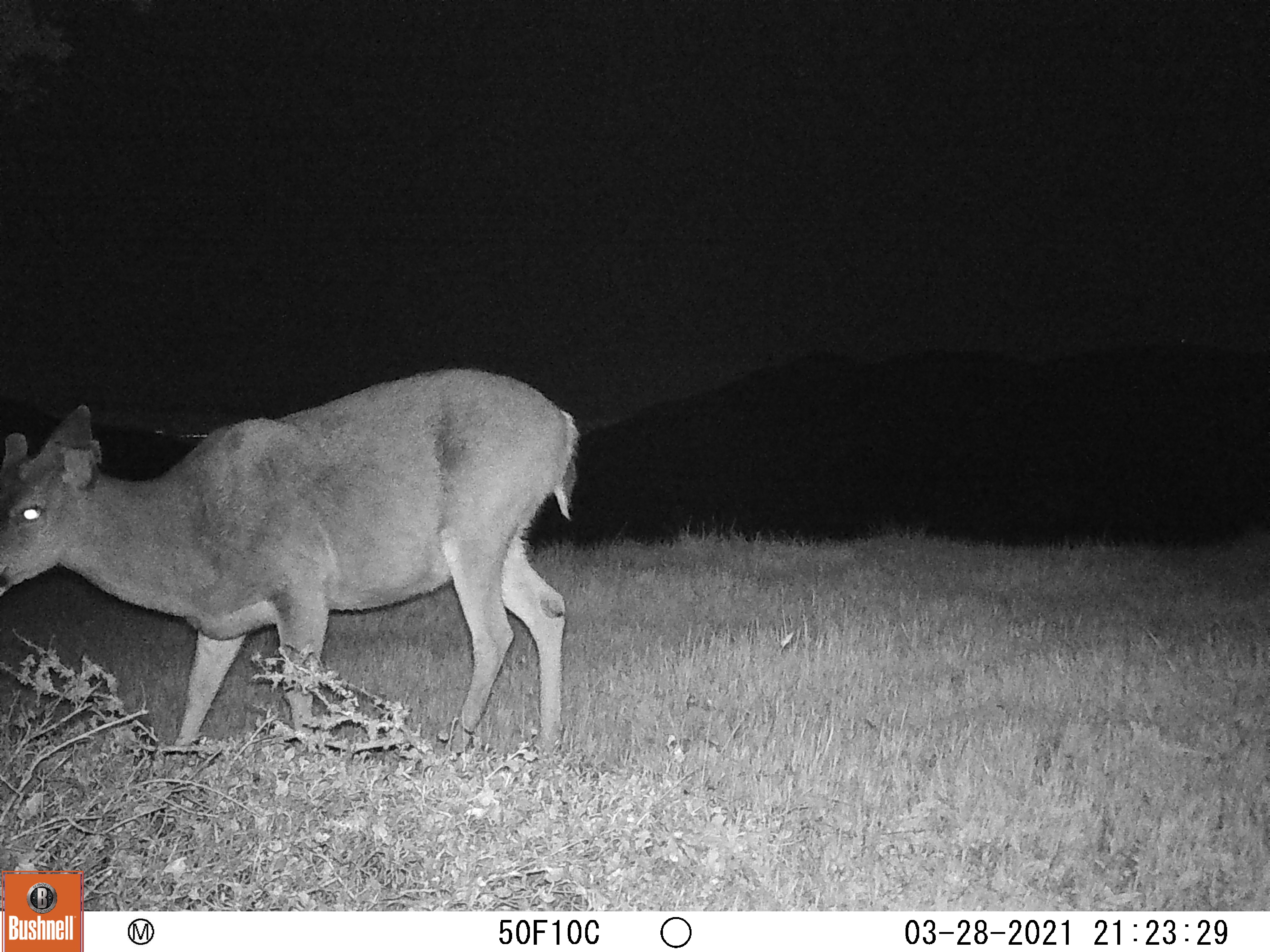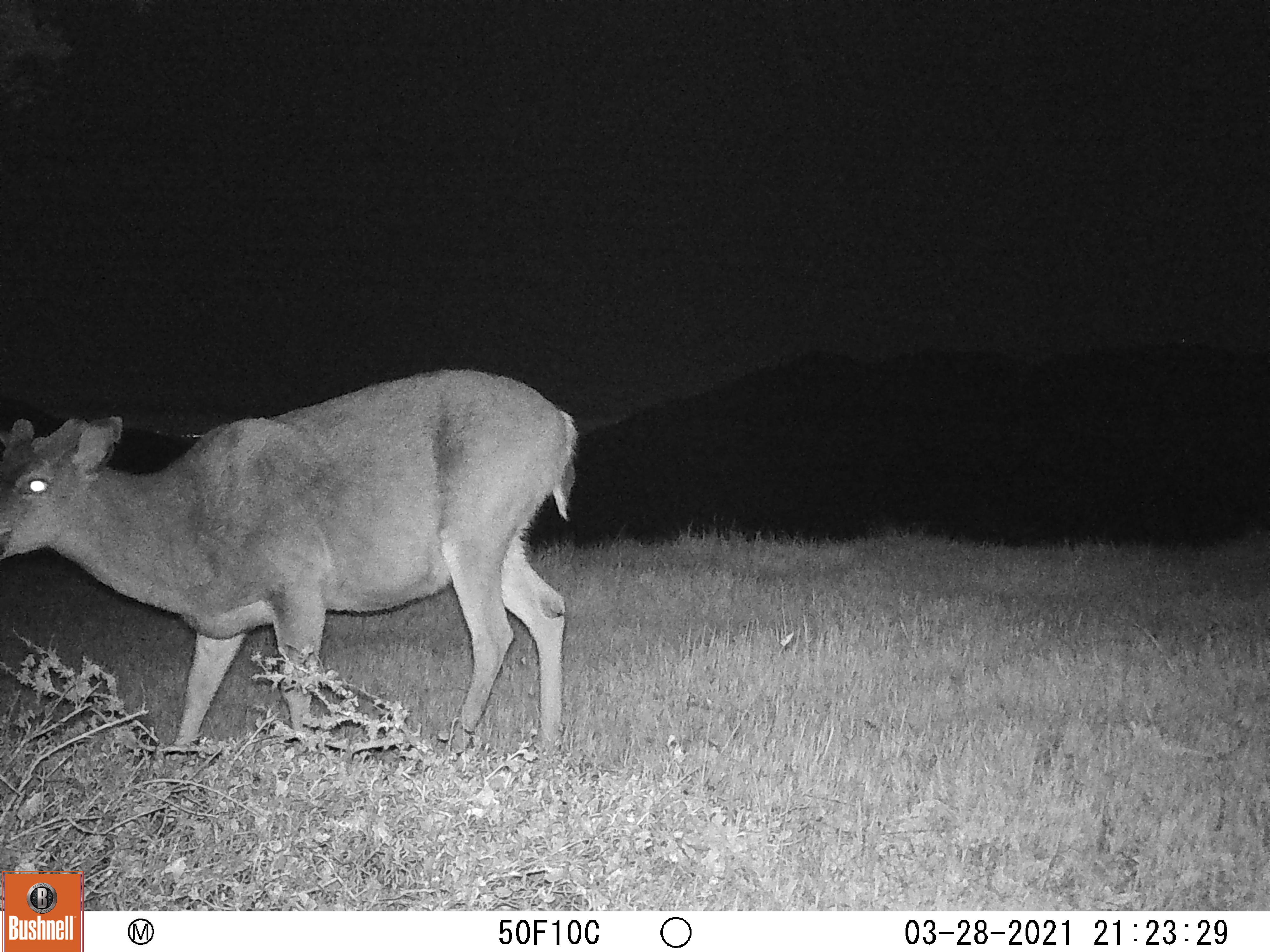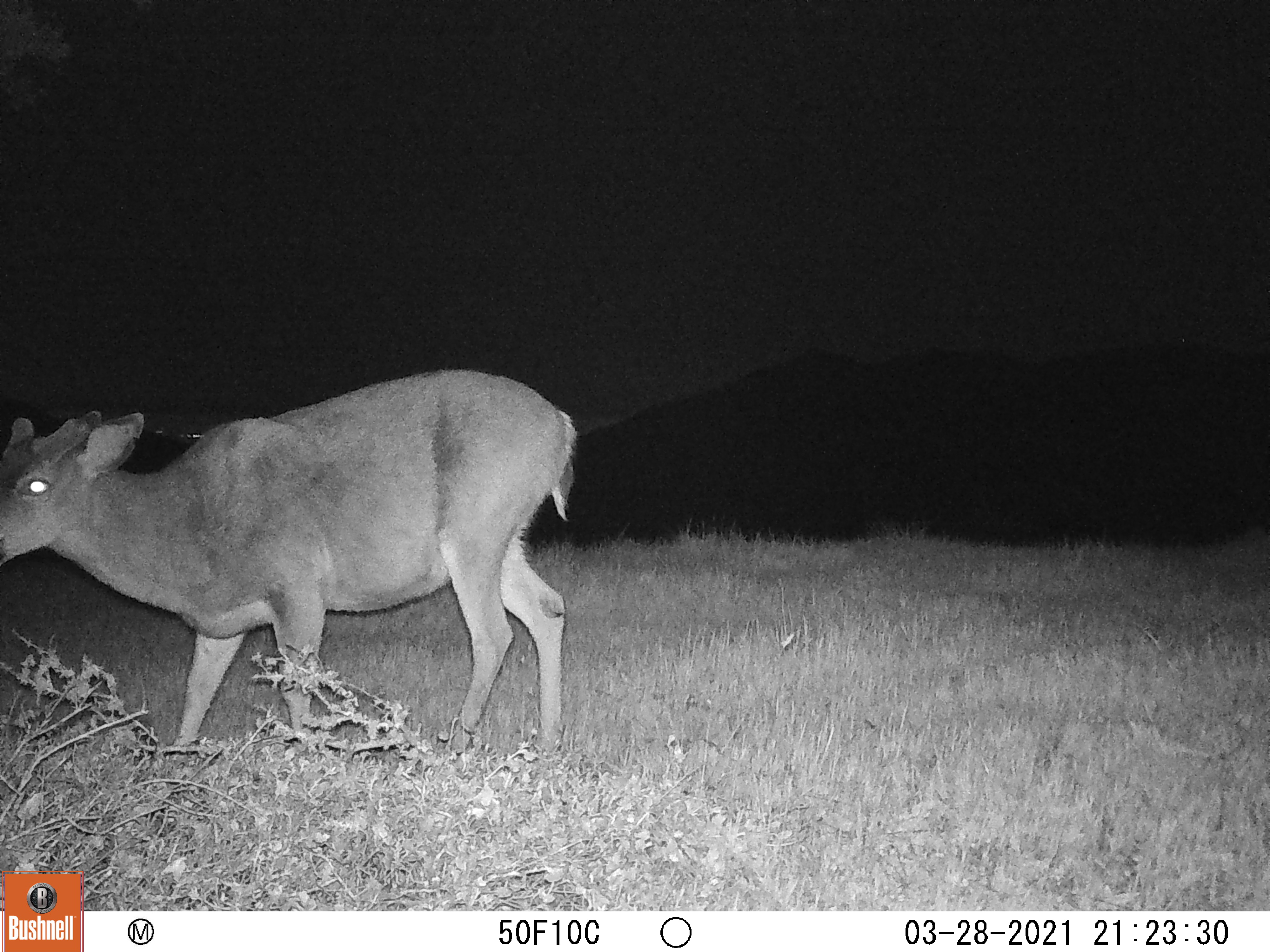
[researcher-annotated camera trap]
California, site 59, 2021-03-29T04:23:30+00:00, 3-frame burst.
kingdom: Animalia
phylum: Chordata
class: Mammalia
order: Artiodactyla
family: Cervidae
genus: Odocoileus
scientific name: Odocoileus hemionus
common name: mule deer